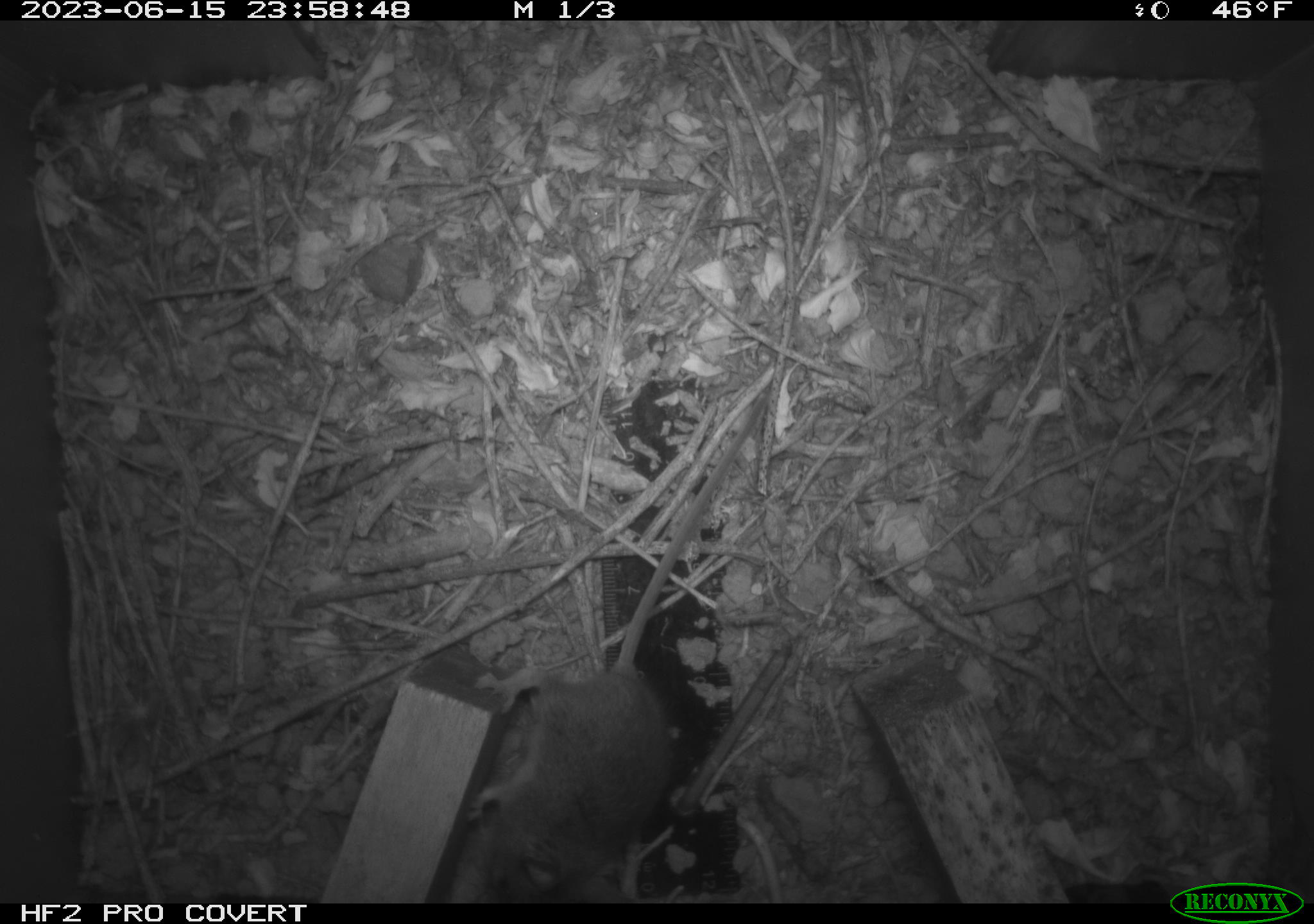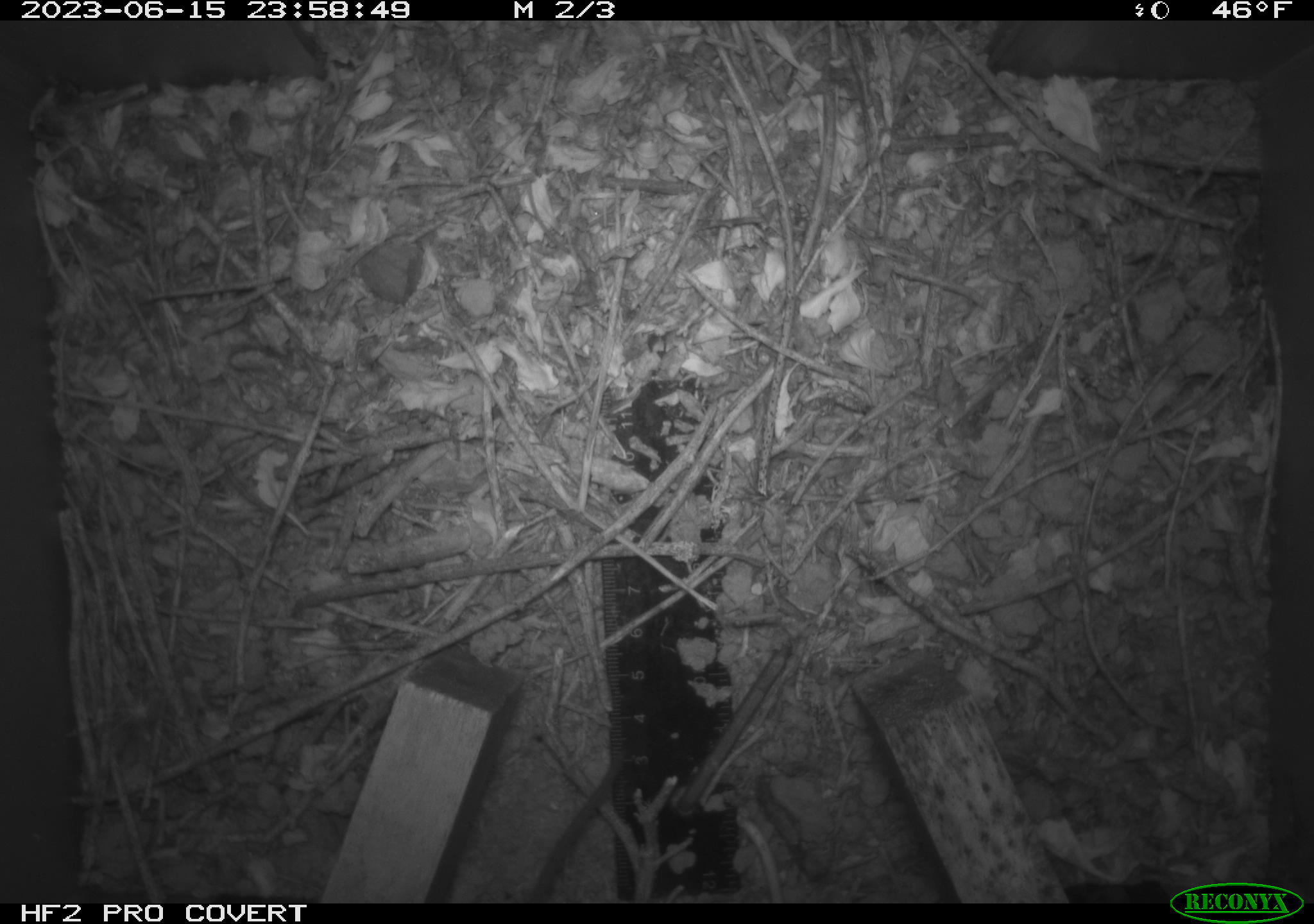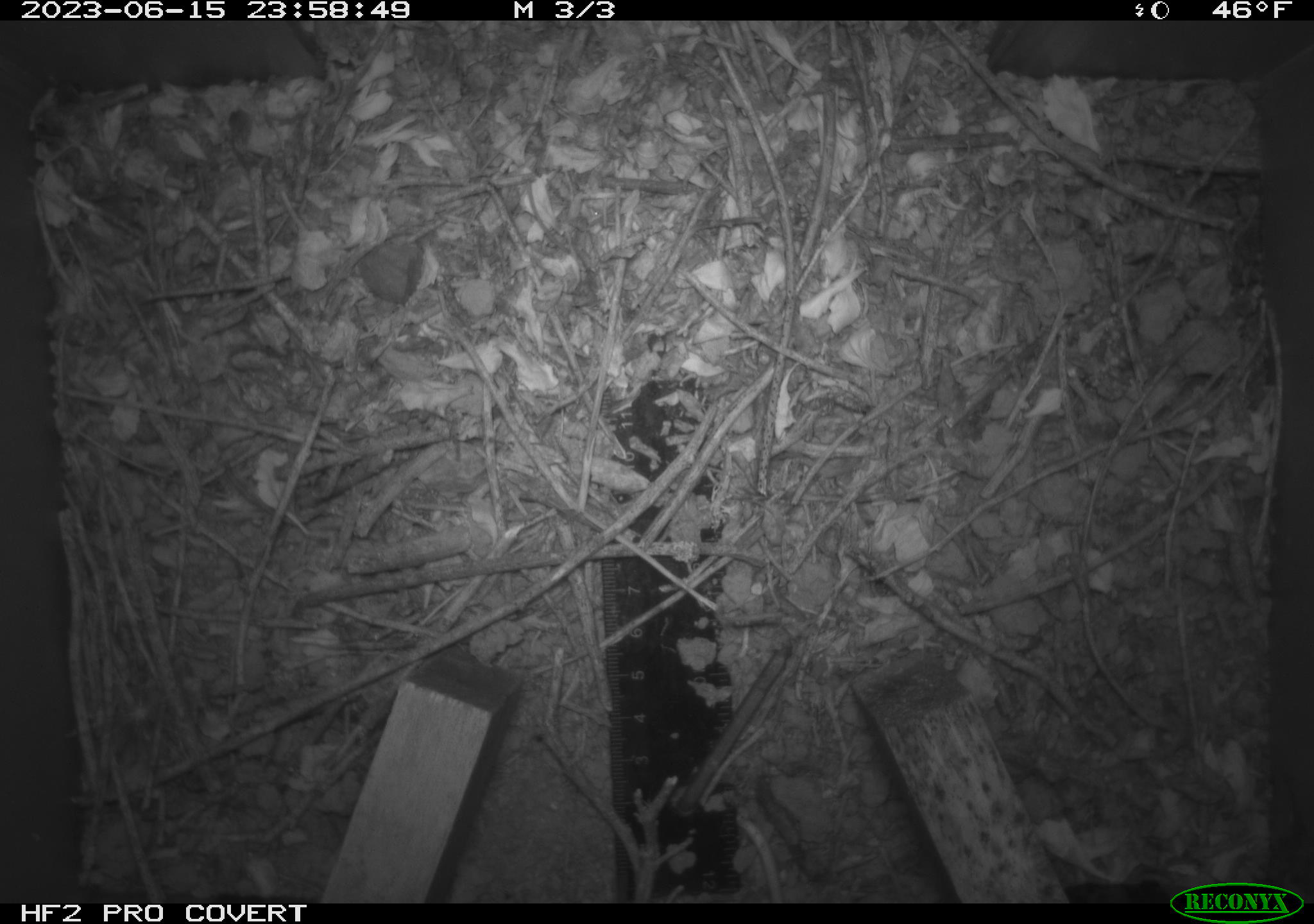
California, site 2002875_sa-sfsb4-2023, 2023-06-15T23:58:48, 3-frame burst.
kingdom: Animalia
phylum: Chordata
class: Mammalia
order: Rodentia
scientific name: Rodentia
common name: mouse species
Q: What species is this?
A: Mouse species (Rodentia).